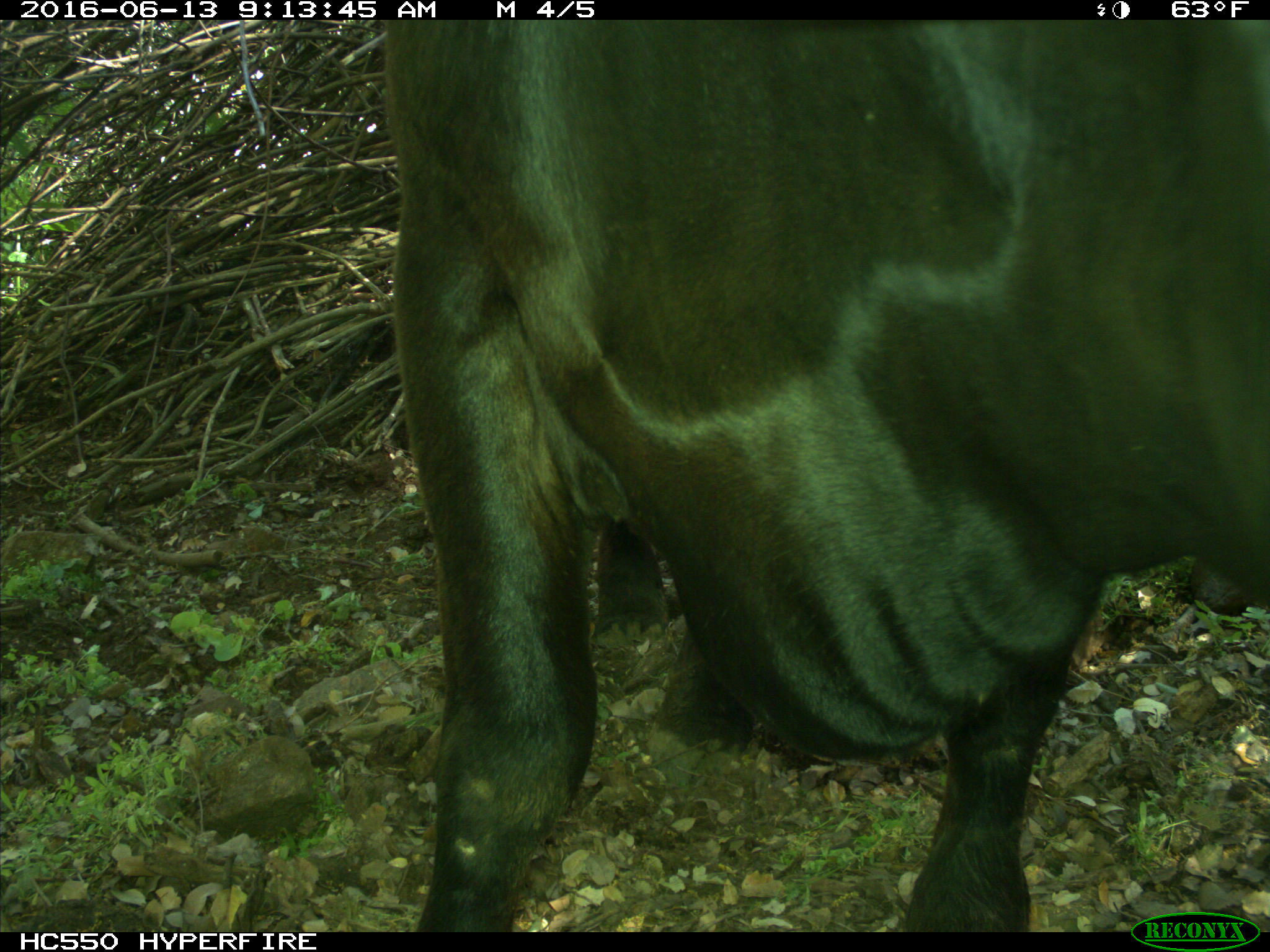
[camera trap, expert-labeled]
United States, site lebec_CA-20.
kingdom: Animalia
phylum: Chordata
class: Mammalia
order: Artiodactyla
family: Bovidae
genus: Bos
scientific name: Bos taurus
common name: domestic cow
Bos taurus (domestic cow).